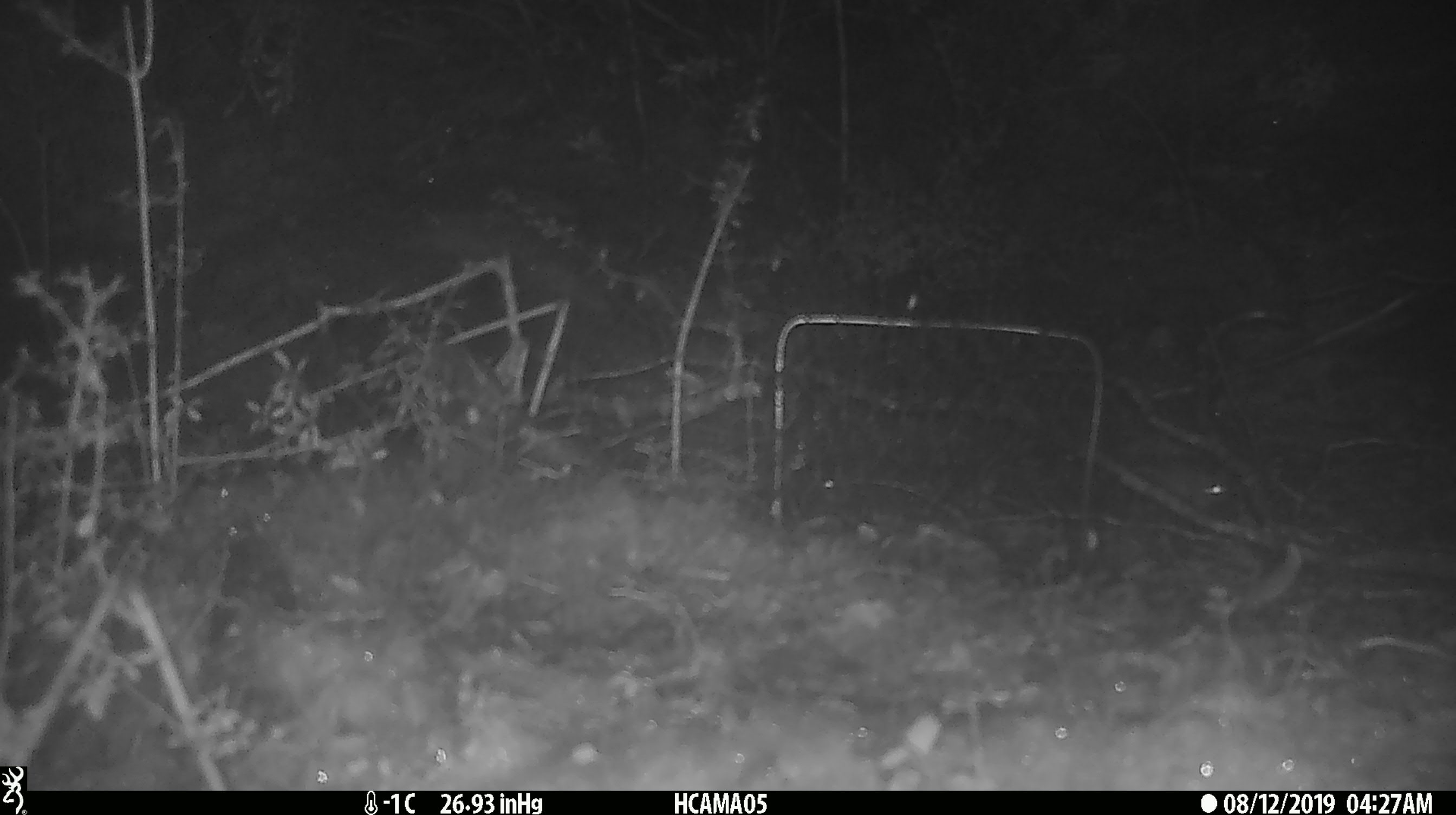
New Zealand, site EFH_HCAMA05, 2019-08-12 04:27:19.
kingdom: Animalia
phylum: Chordata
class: Mammalia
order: Rodentia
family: Muridae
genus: Mus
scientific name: Mus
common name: mouse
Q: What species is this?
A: Mouse (Mus).